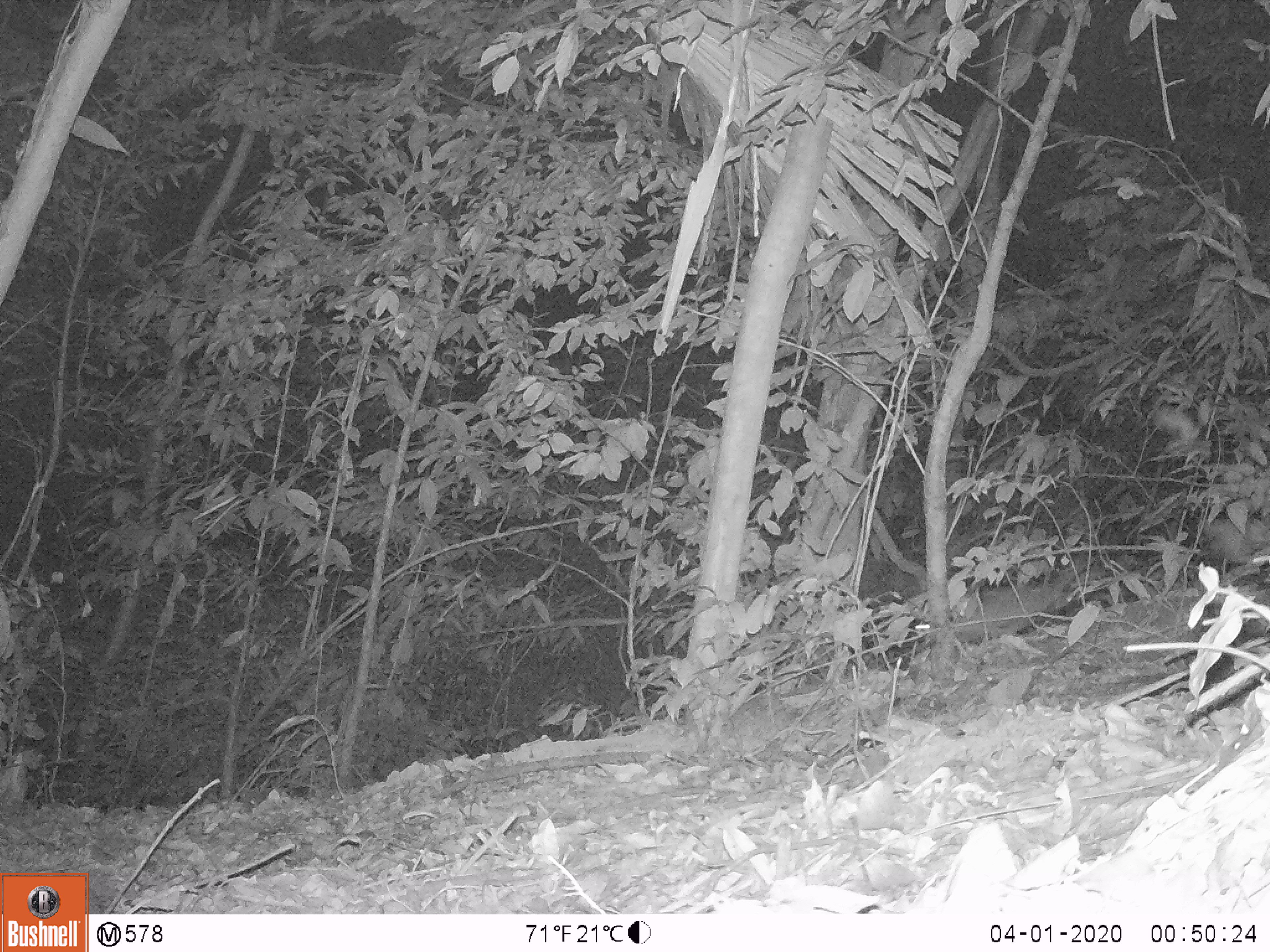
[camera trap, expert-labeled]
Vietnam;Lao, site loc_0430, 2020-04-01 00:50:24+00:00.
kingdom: Animalia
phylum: Chordata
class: Mammalia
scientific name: Mammalia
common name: mammal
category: unidentified small mammal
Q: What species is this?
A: Unidentified small mammal (mammal) (Mammalia).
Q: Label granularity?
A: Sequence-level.